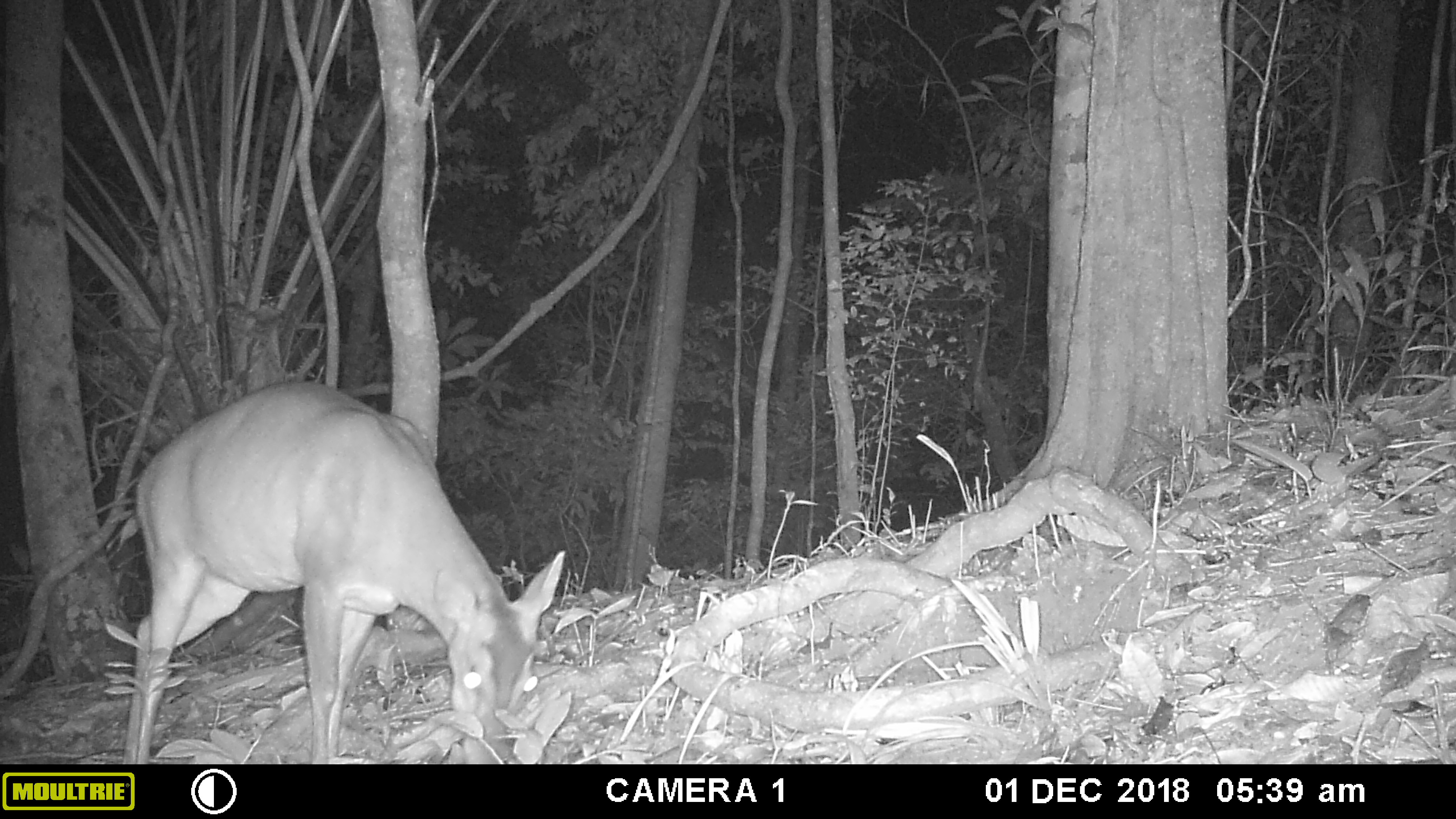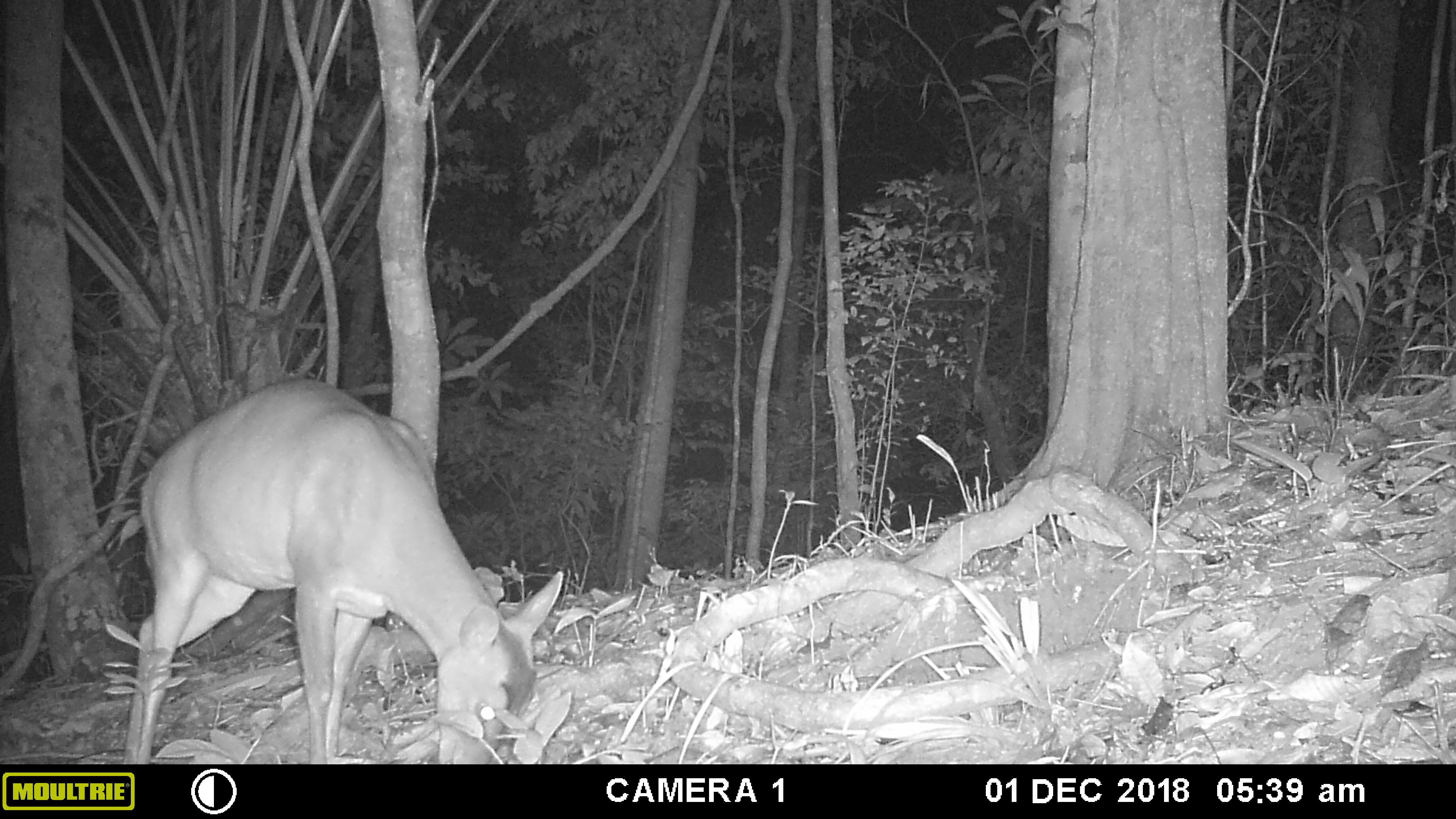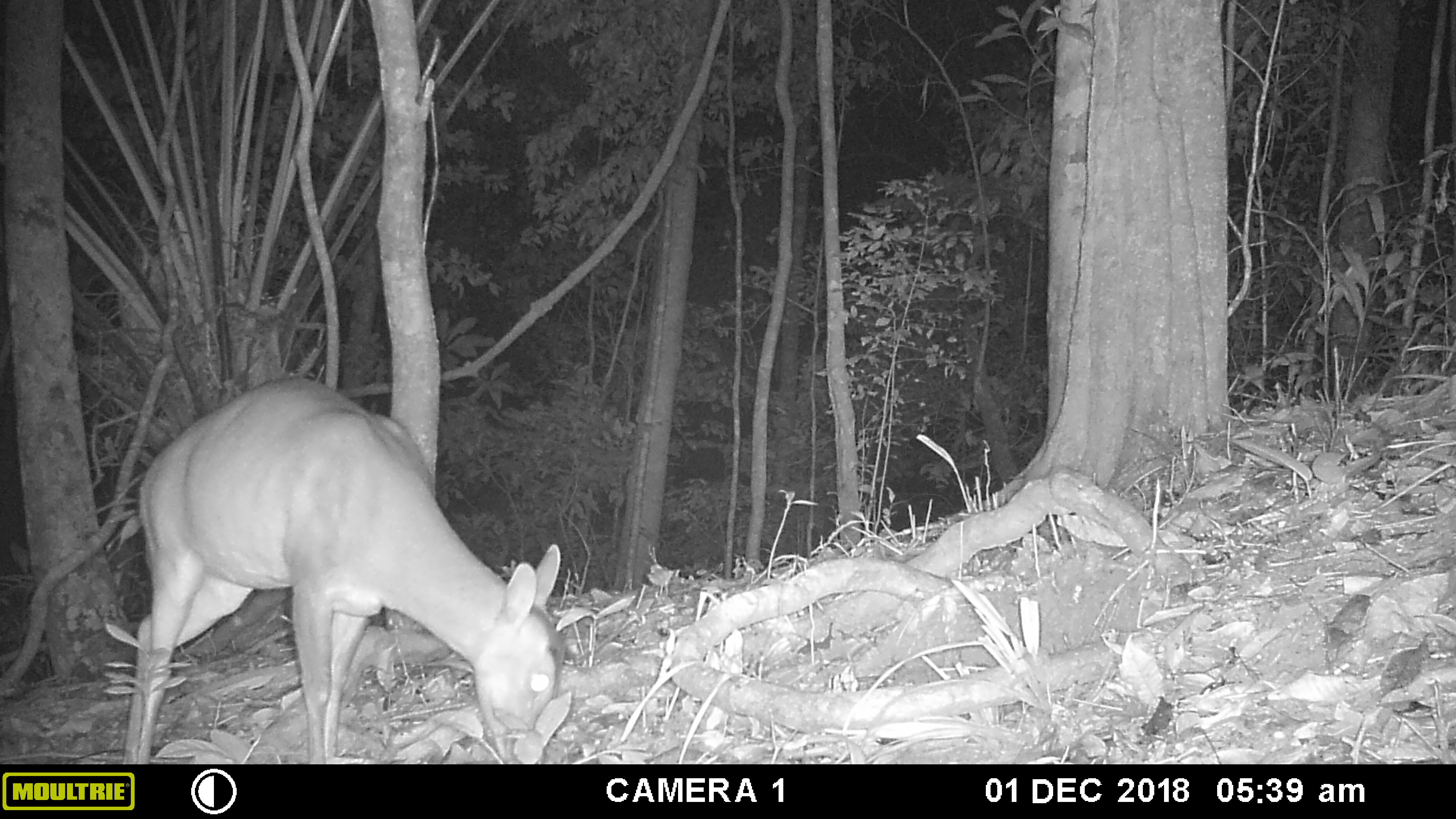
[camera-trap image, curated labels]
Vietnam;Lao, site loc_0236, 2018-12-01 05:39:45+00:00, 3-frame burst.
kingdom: Animalia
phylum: Chordata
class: Mammalia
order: Artiodactyla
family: Cervidae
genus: Muntiacus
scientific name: Muntiacus vuquangensis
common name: large-antlered muntjac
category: large antlered muntjac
Large antlered muntjac (large-antlered muntjac) (Muntiacus vuquangensis). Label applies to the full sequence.